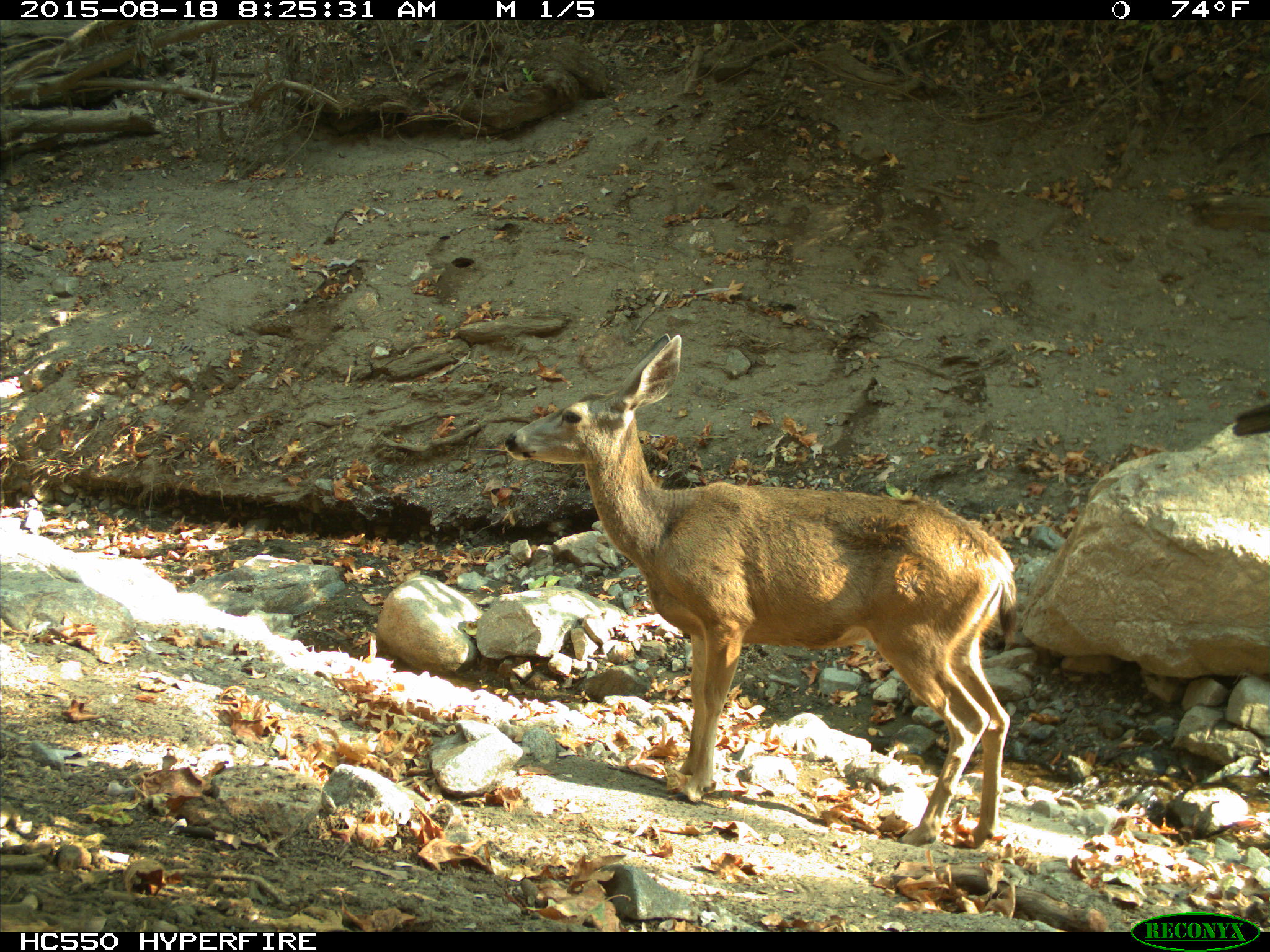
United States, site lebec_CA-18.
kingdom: Animalia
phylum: Chordata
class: Mammalia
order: Artiodactyla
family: Cervidae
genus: Odocoileus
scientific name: Odocoileus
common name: deer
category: unidentified deer